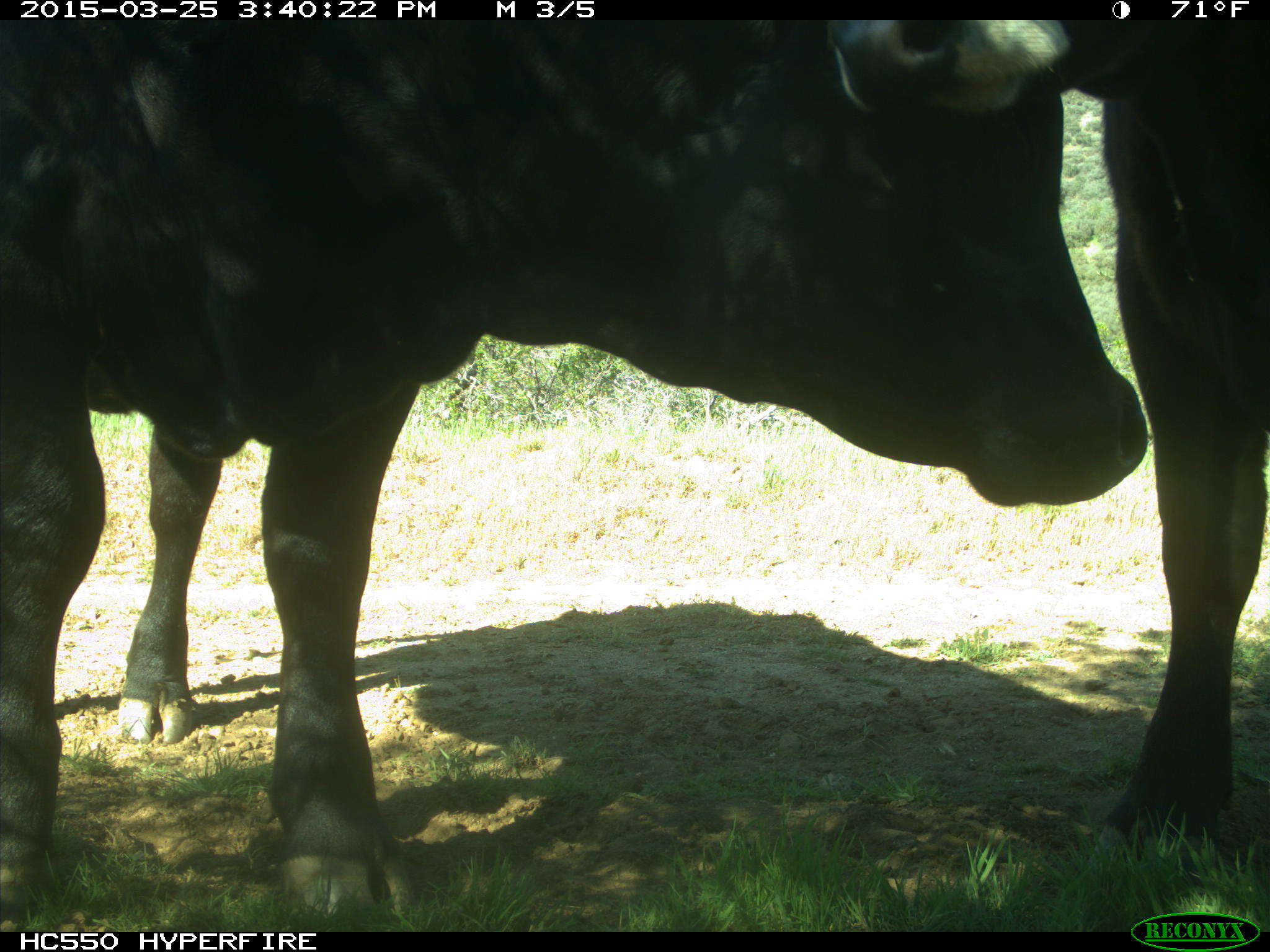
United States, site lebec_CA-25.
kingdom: Animalia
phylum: Chordata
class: Mammalia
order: Artiodactyla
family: Bovidae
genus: Bos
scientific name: Bos taurus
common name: domestic cow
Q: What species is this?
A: Bos taurus (domestic cow).